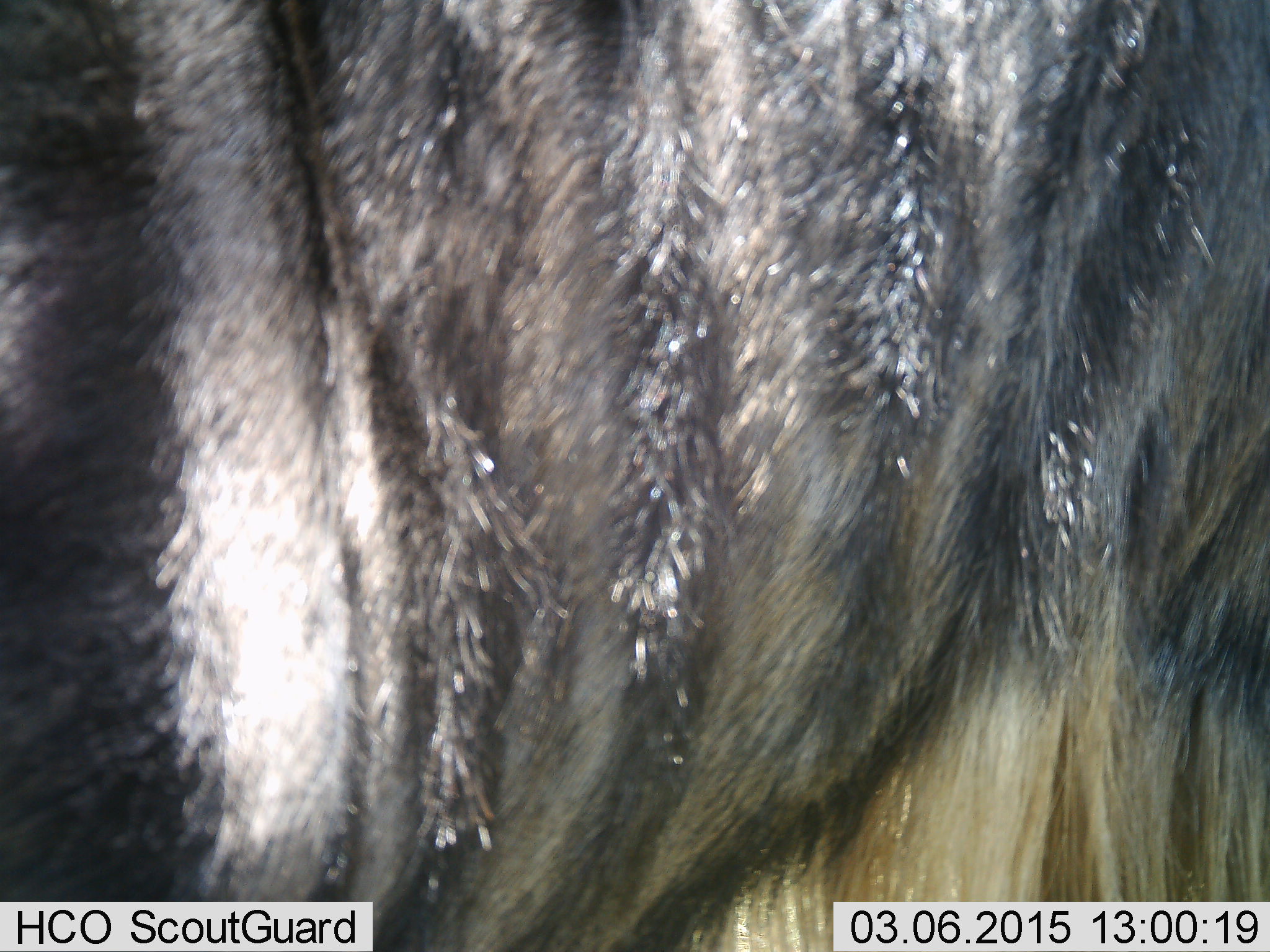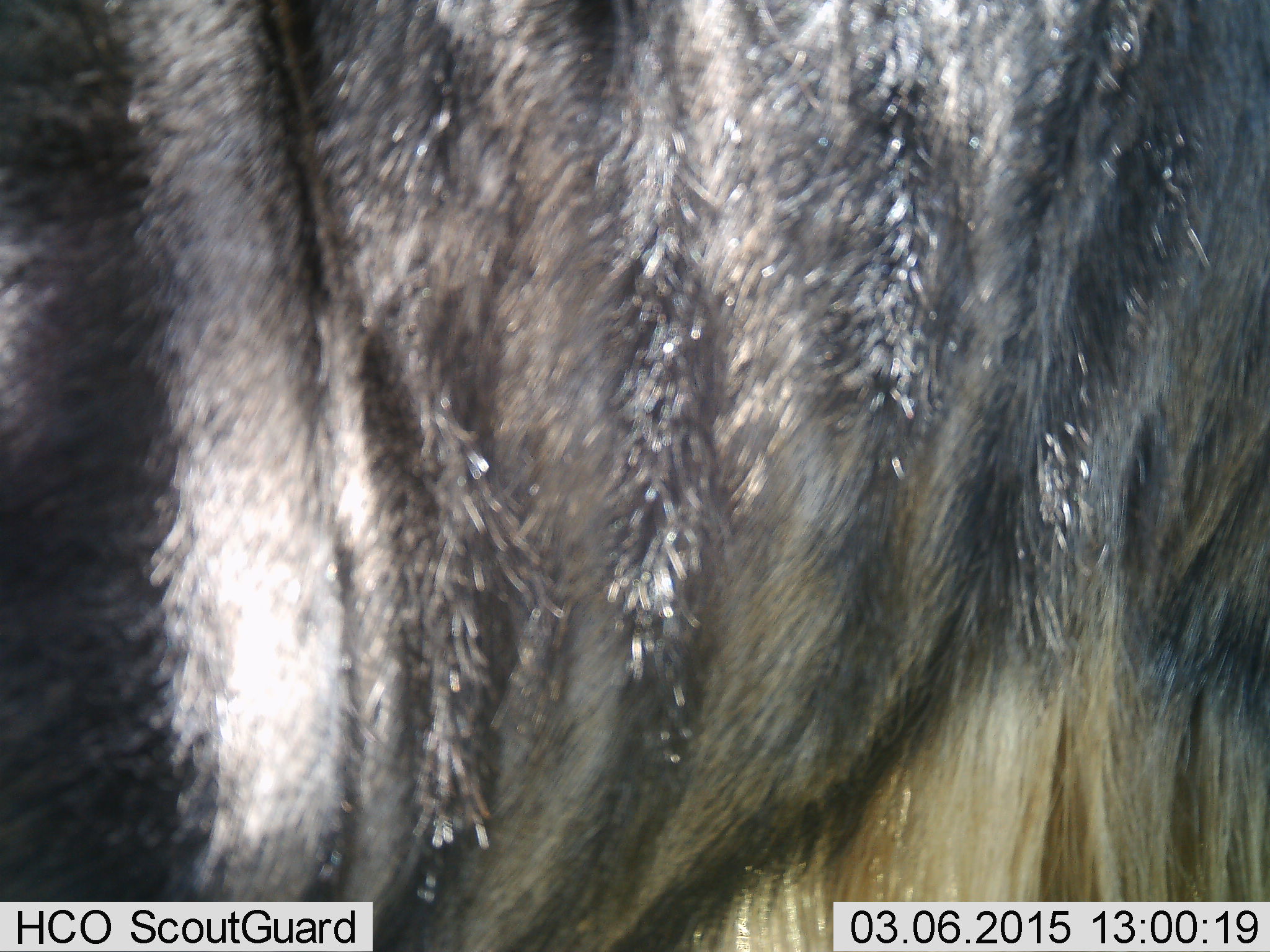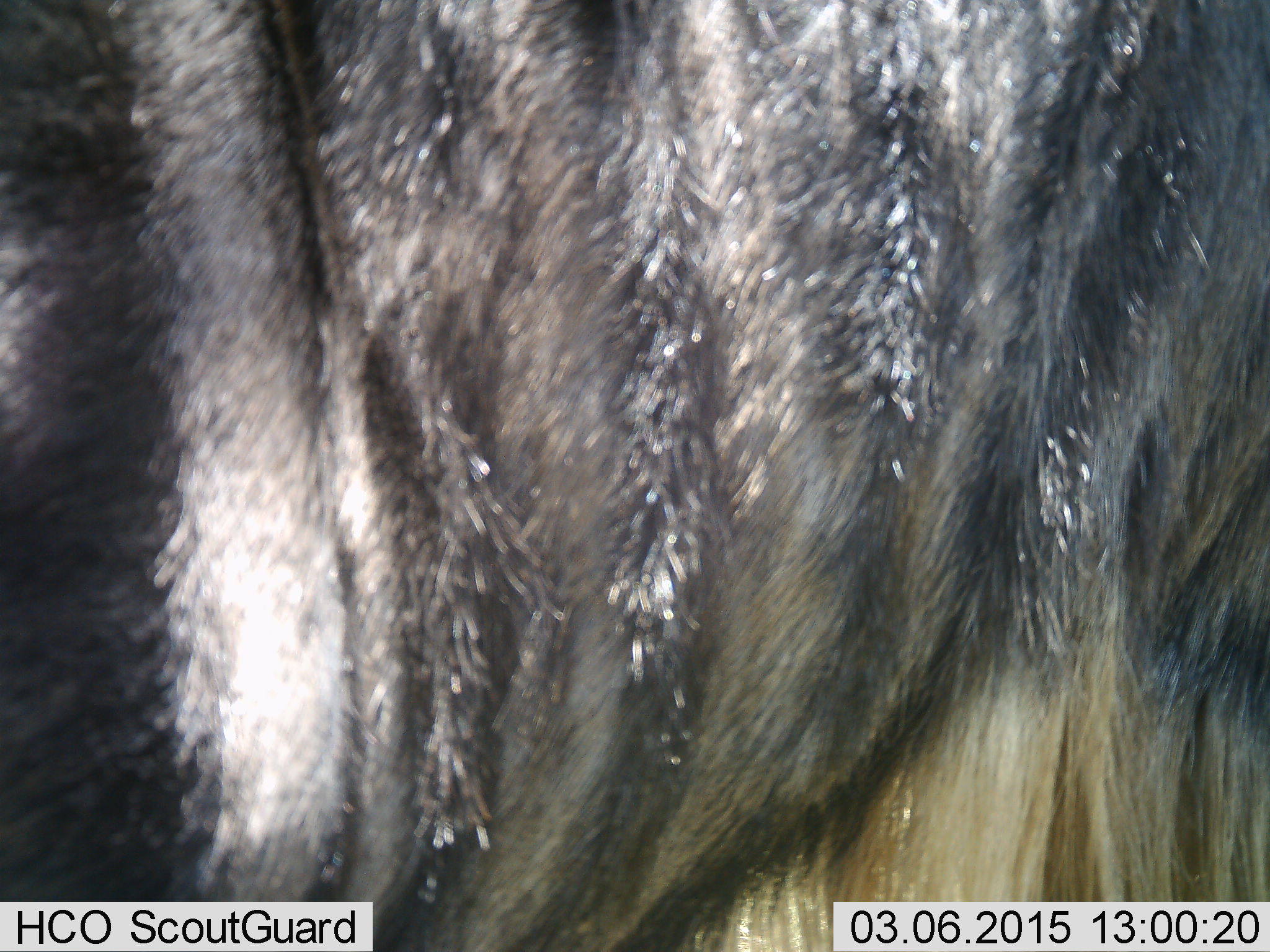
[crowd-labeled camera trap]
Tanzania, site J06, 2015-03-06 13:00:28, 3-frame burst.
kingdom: Animalia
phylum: Chordata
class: Mammalia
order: Artiodactyla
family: Bovidae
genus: Connochaetes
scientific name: Connochaetes taurinus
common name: blue wildebeest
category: wildebeest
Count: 1.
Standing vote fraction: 100%.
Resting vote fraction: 0%.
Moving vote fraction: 0%.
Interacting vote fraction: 0%.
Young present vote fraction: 0%.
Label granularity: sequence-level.